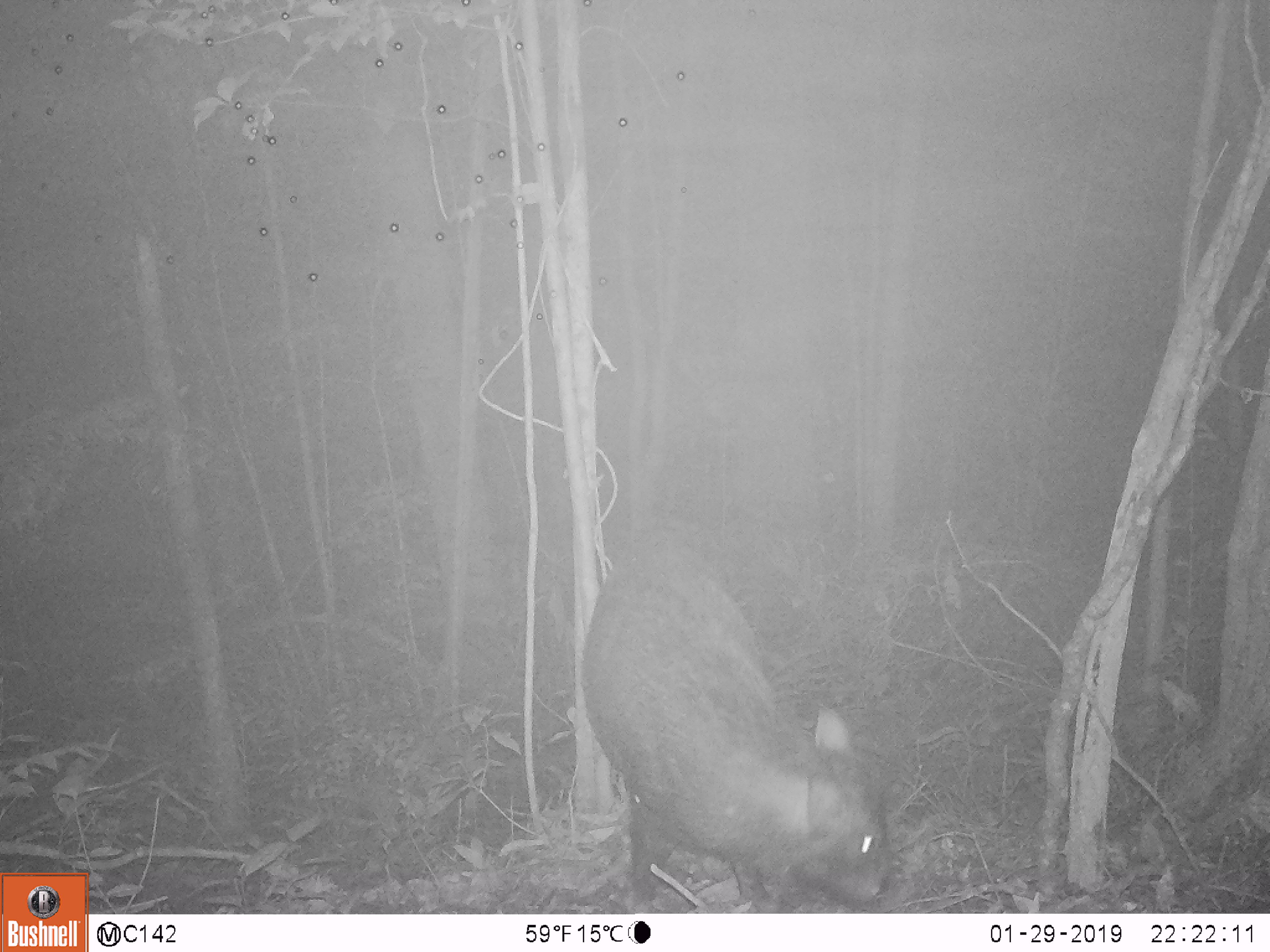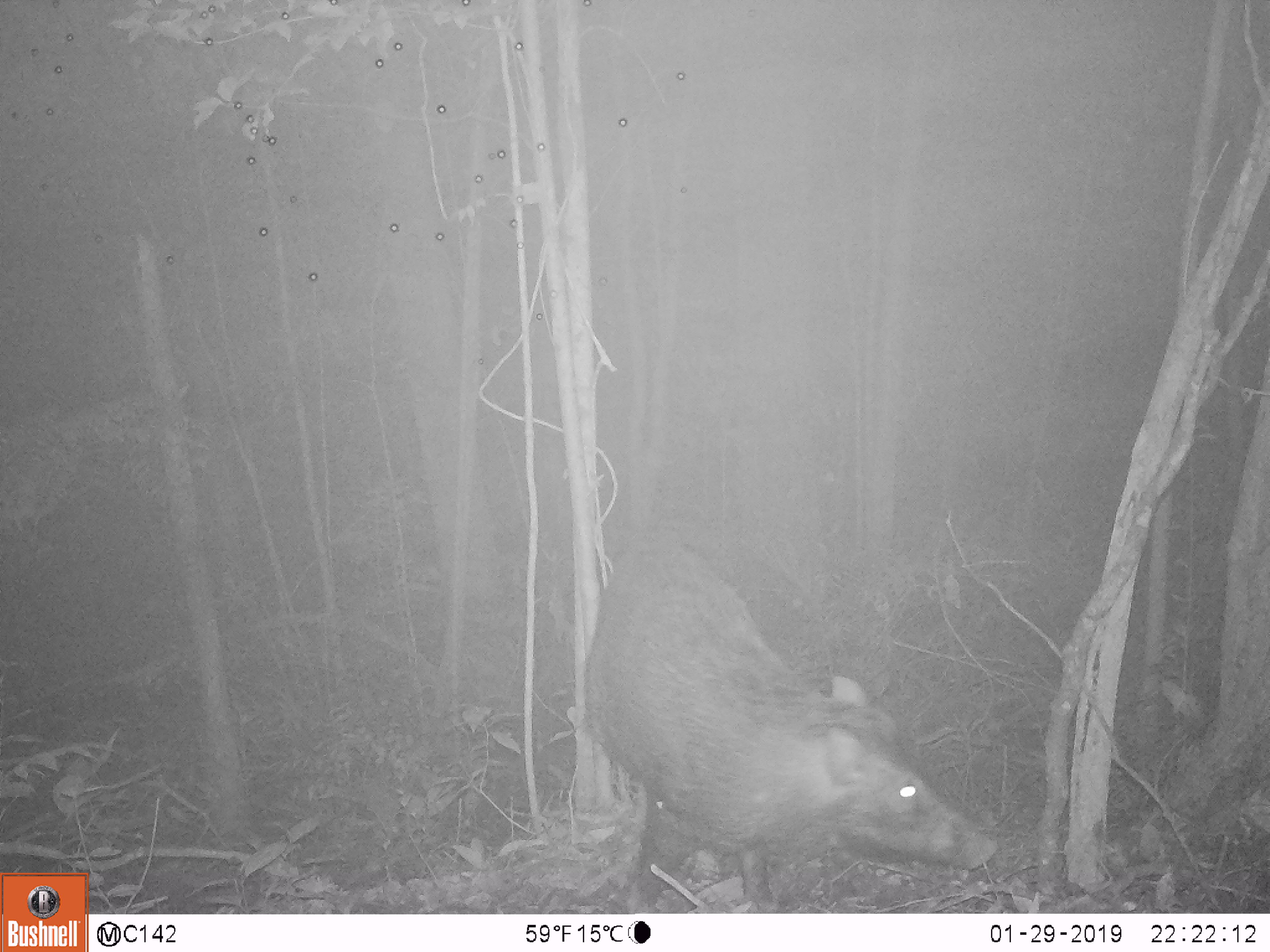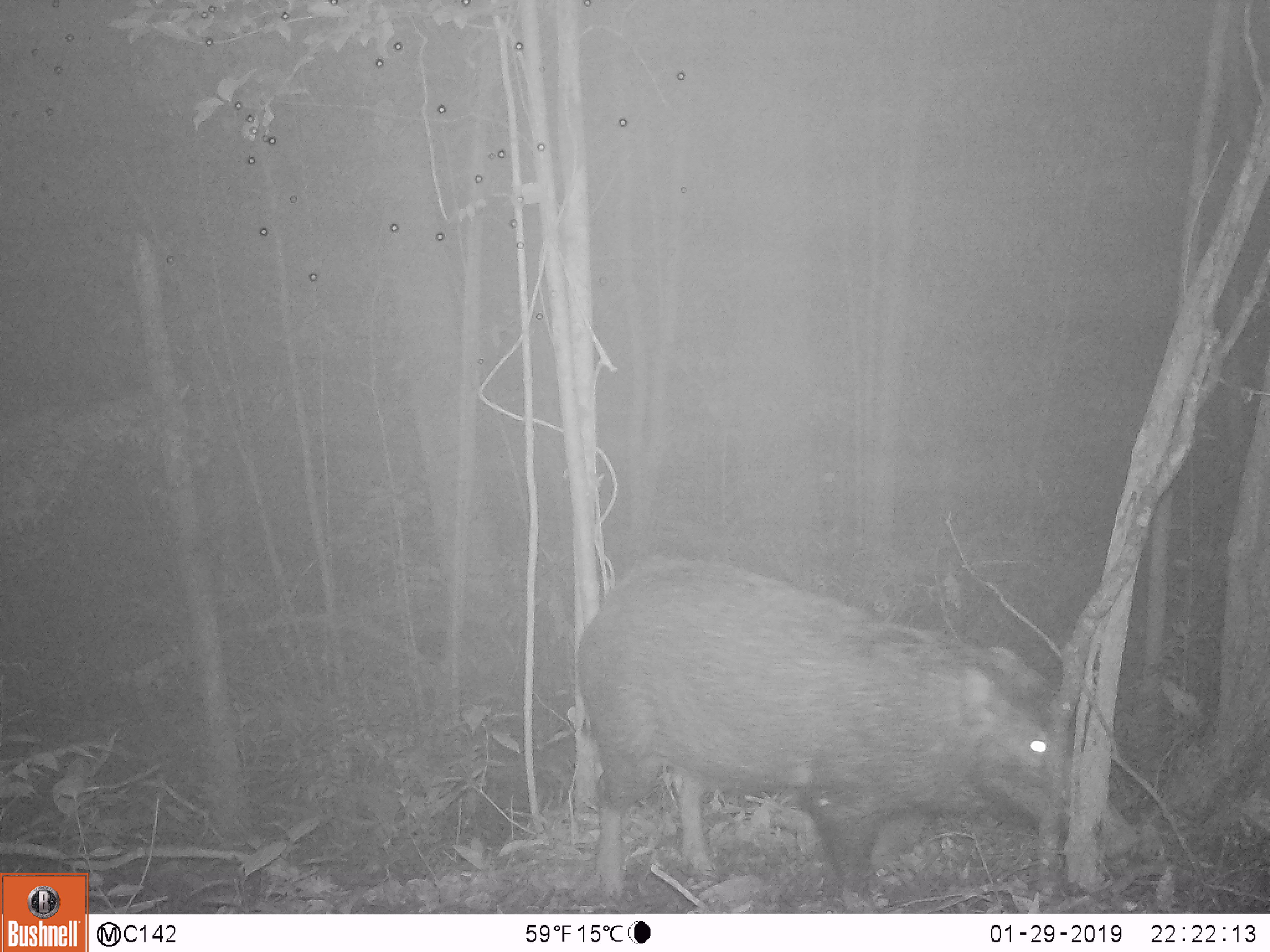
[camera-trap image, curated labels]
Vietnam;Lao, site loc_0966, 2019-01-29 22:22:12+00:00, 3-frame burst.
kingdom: Animalia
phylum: Chordata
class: Mammalia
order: Artiodactyla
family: Suidae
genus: Sus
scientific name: Sus scrofa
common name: eurasian wild pig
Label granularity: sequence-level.